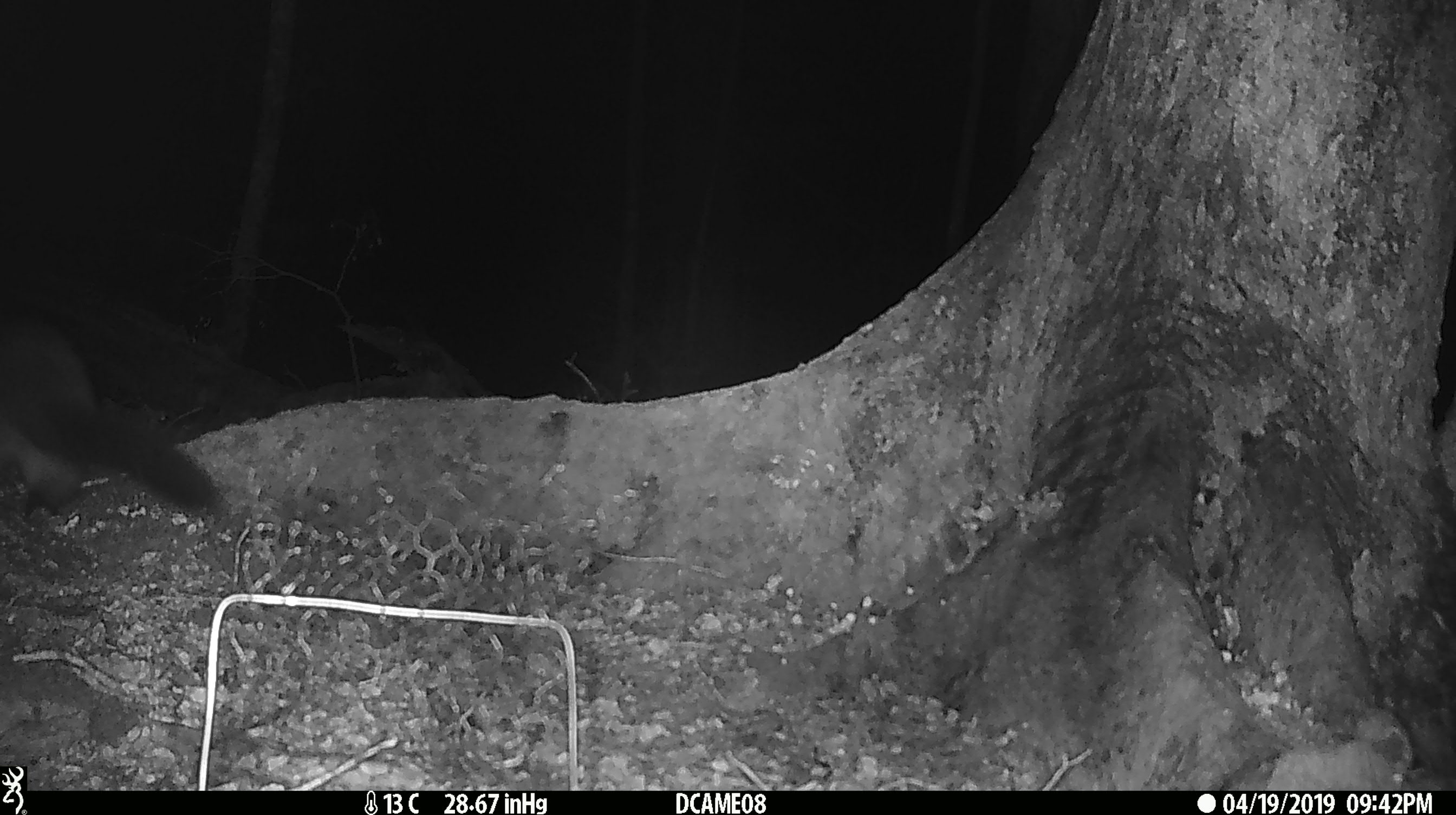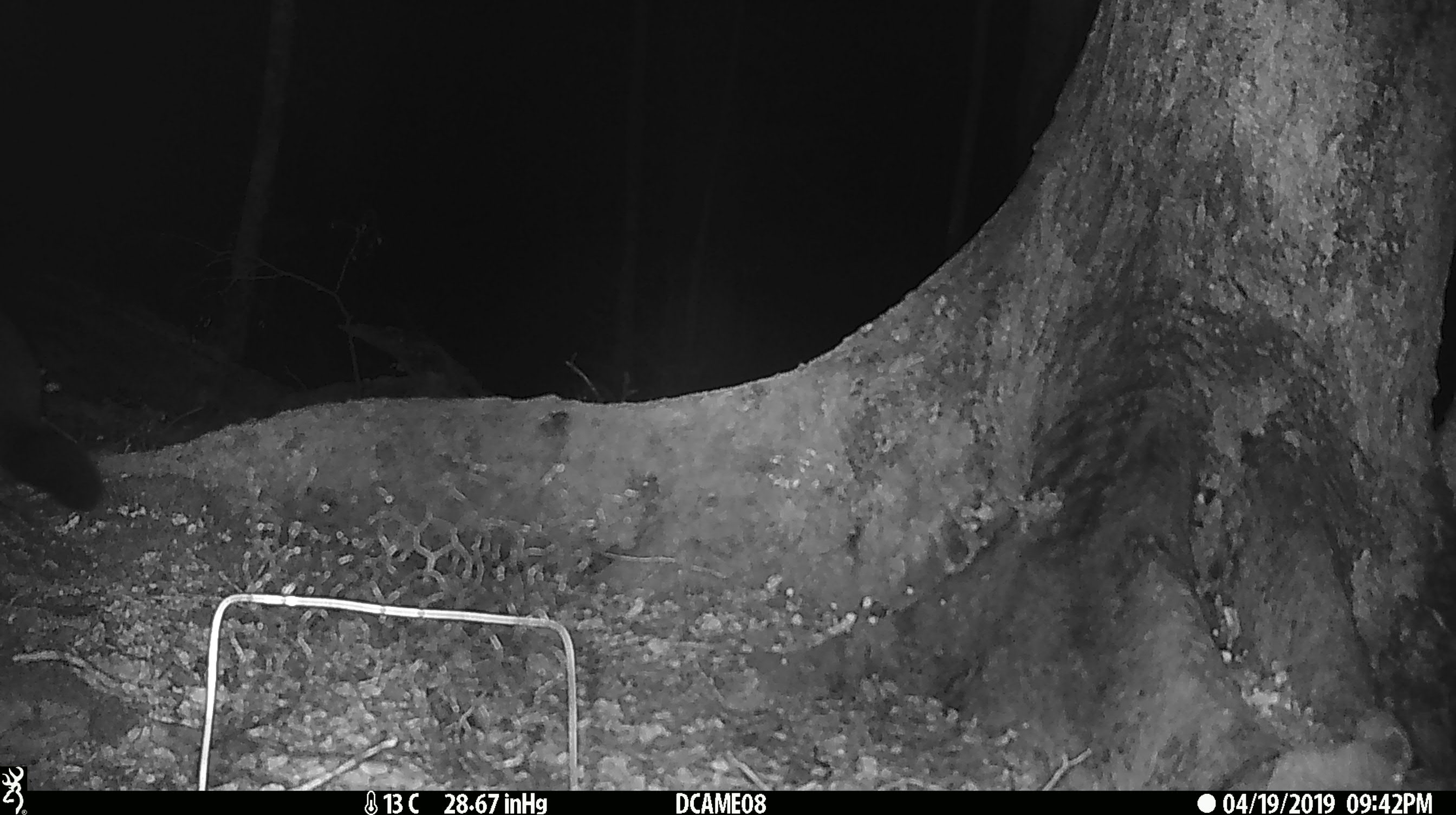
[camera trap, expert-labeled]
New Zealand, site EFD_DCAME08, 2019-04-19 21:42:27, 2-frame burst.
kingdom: Animalia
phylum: Chordata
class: Mammalia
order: Diprotodontia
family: Phalangeridae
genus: Trichosurus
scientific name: Trichosurus vulpecula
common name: common brushtail possum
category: possum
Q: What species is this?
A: Possum (common brushtail possum) (Trichosurus vulpecula).